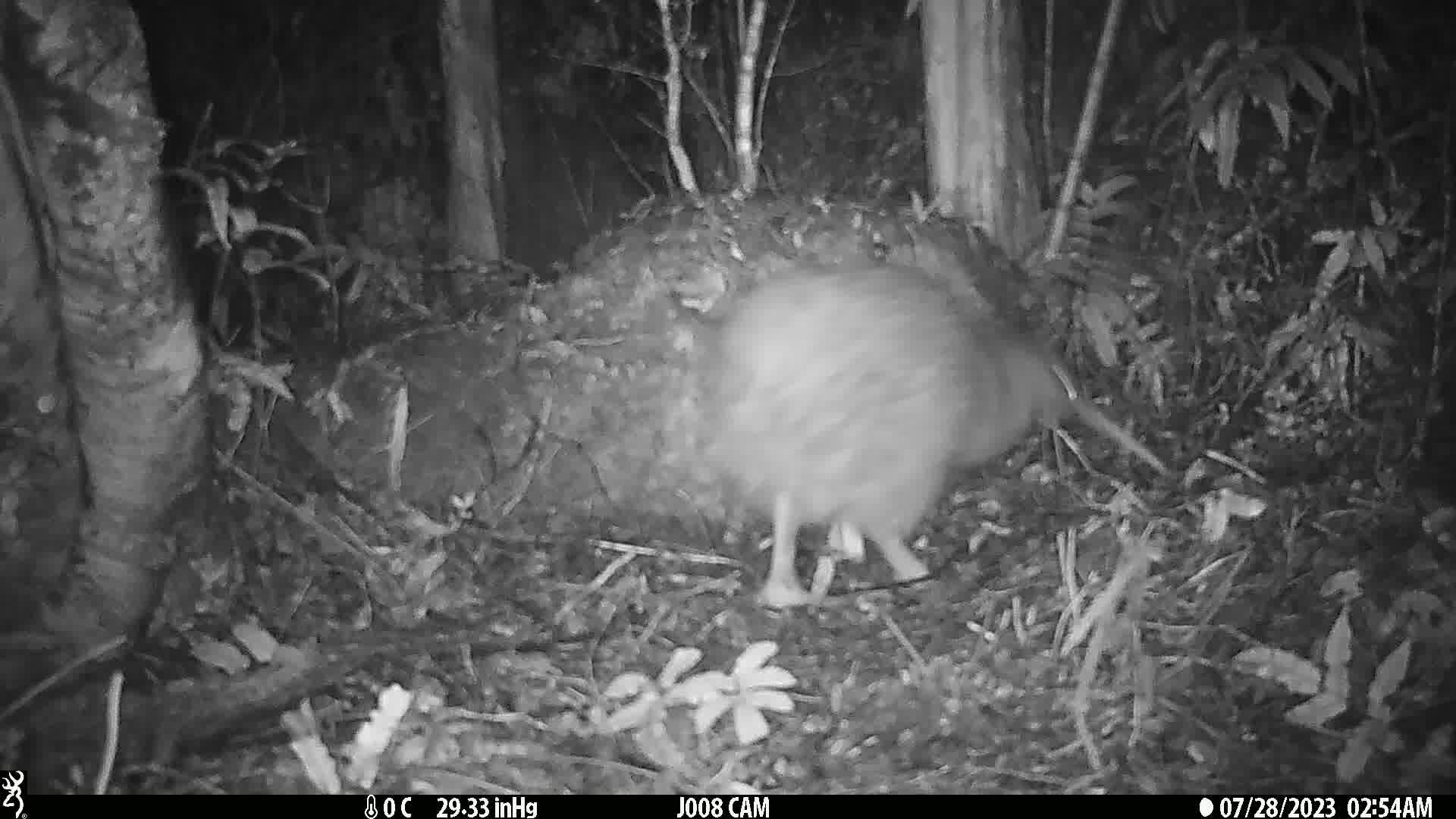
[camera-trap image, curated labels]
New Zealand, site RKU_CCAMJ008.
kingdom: Animalia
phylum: Chordata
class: Aves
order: Apterygiformes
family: Apterygidae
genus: Apteryx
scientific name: Apteryx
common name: kiwi